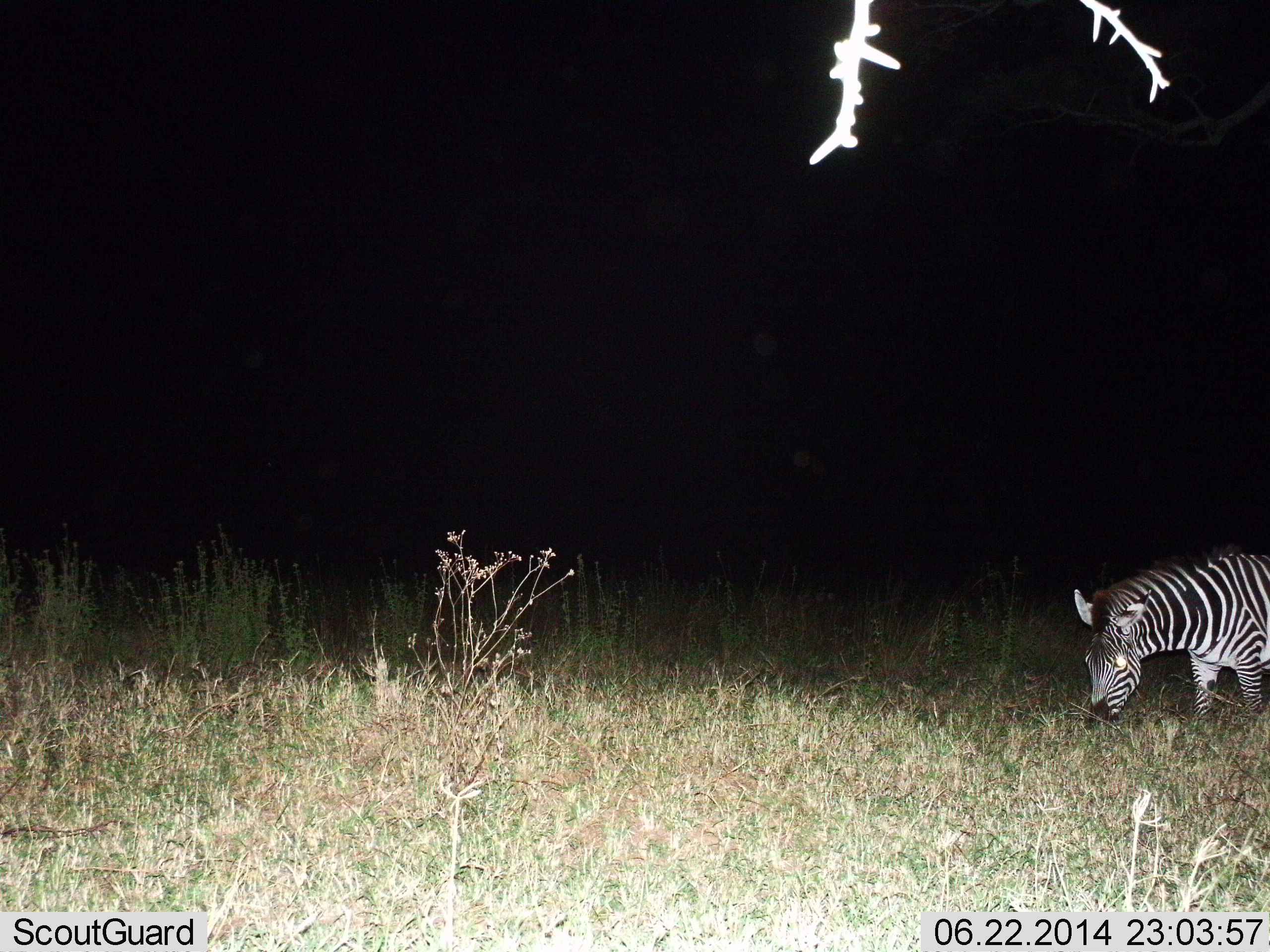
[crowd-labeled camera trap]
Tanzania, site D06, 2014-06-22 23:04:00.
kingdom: Animalia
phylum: Chordata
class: Mammalia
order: Perissodactyla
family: Equidae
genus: Equus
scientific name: Equus quagga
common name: plains zebra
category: zebra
Zebra (plains zebra) (Equus quagga), count 1. Behavior (volunteer vote fractions): standing 50%, resting 0%, moving 0%, interacting 0%. Young present (vote fraction): 0%. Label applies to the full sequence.